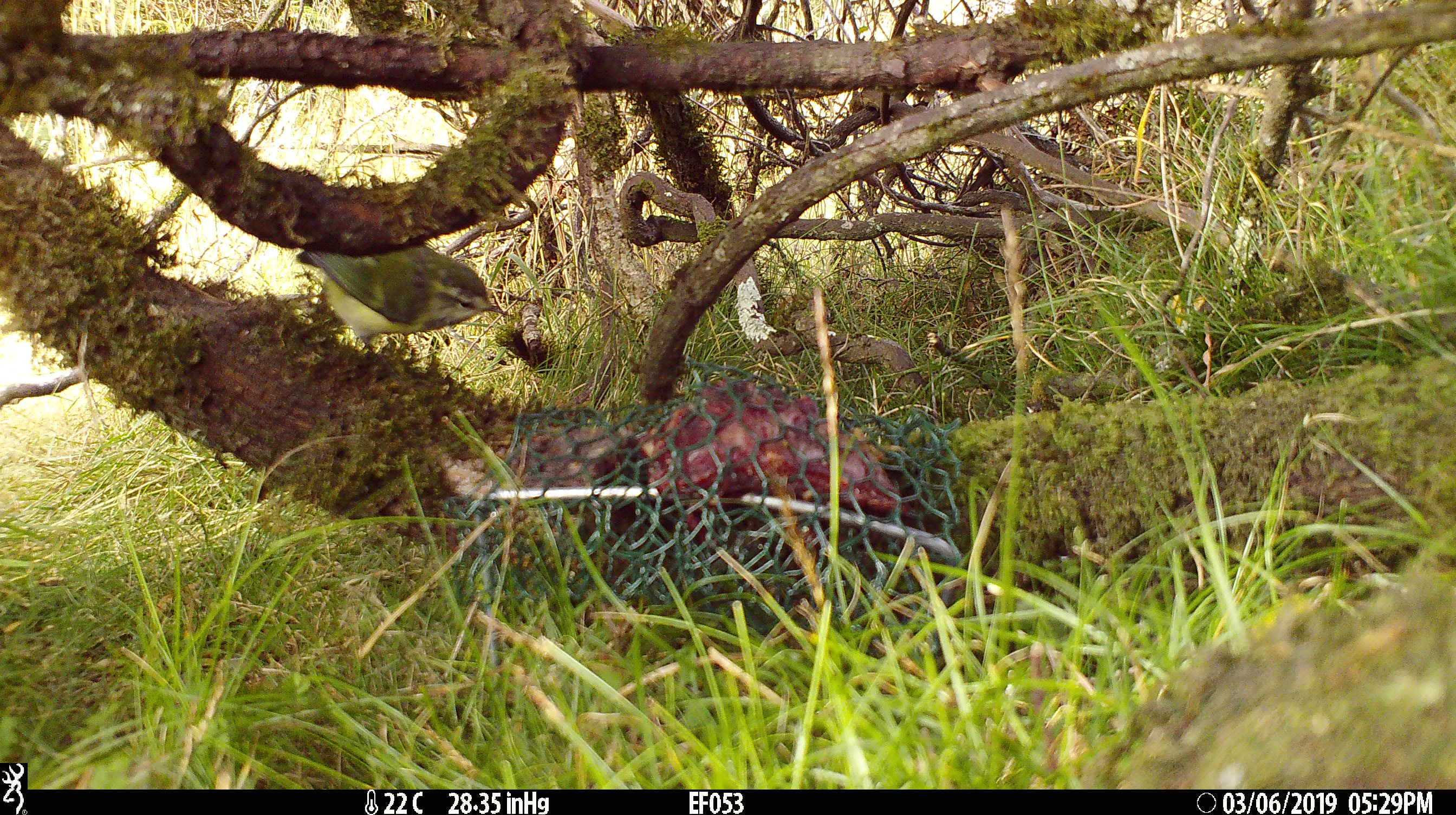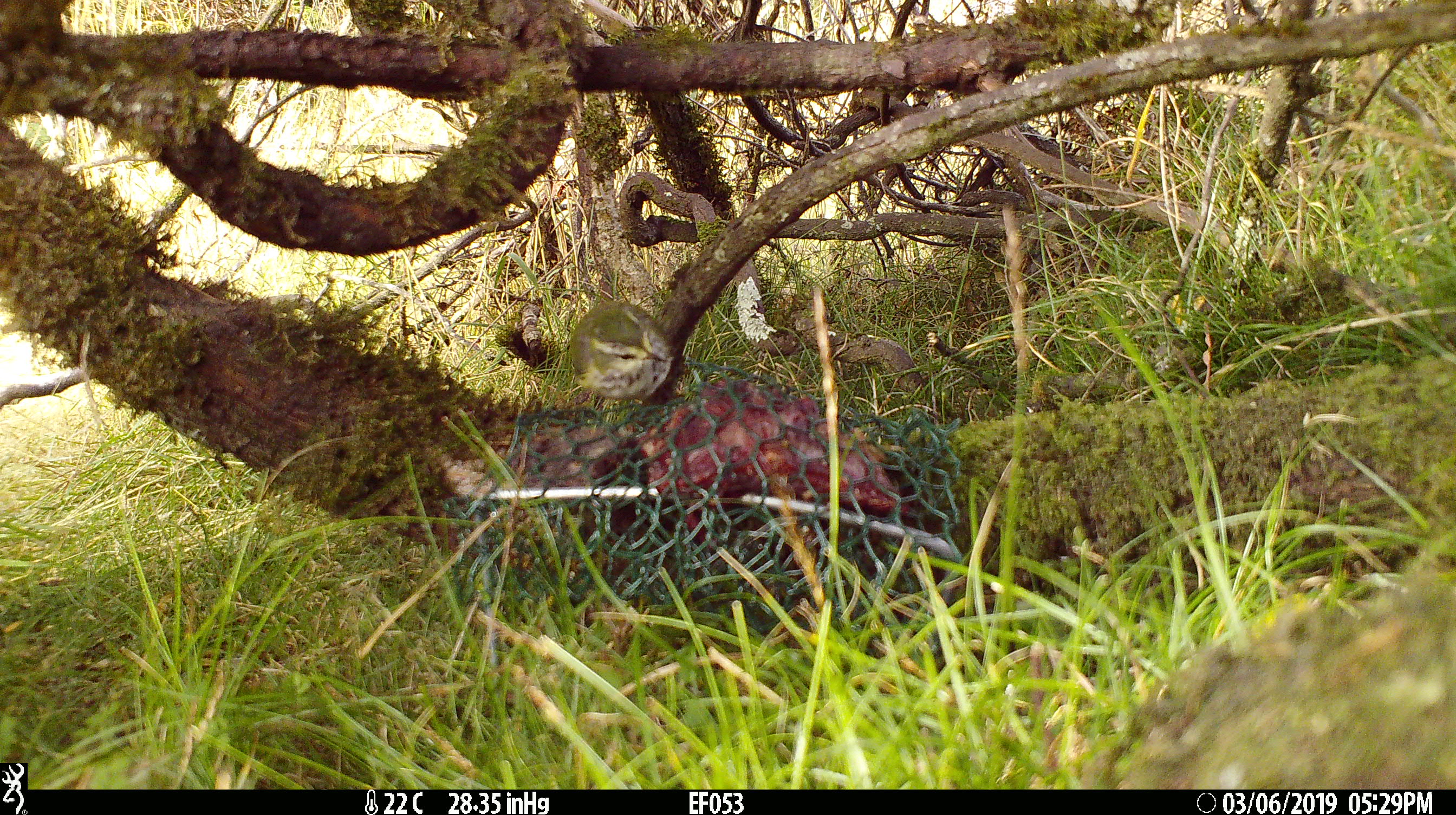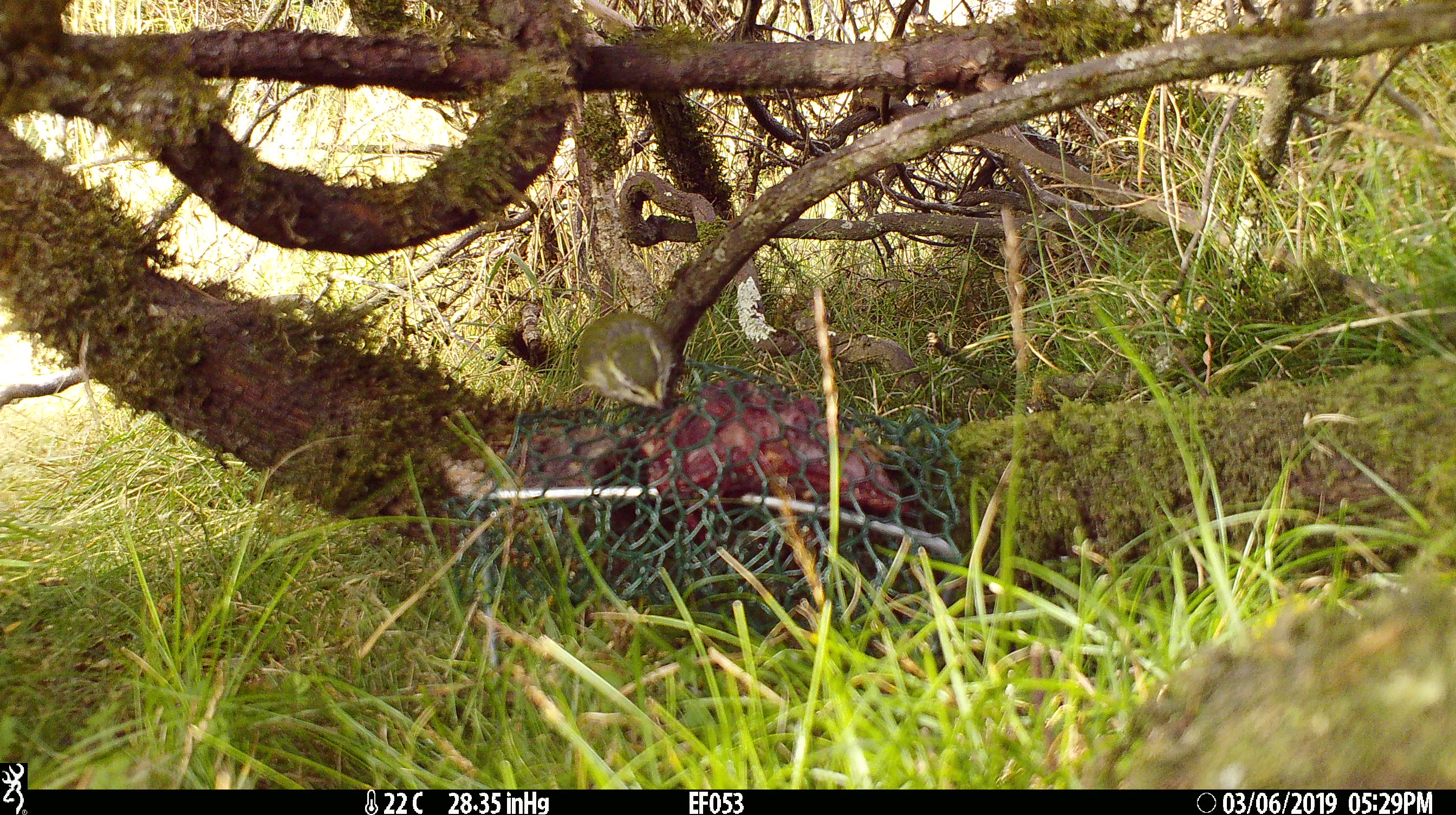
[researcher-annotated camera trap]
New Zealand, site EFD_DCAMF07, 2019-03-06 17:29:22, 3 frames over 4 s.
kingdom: Animalia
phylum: Chordata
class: Aves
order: Passeriformes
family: Acanthisittidae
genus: Acanthisitta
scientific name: Acanthisitta chloris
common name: rifleman